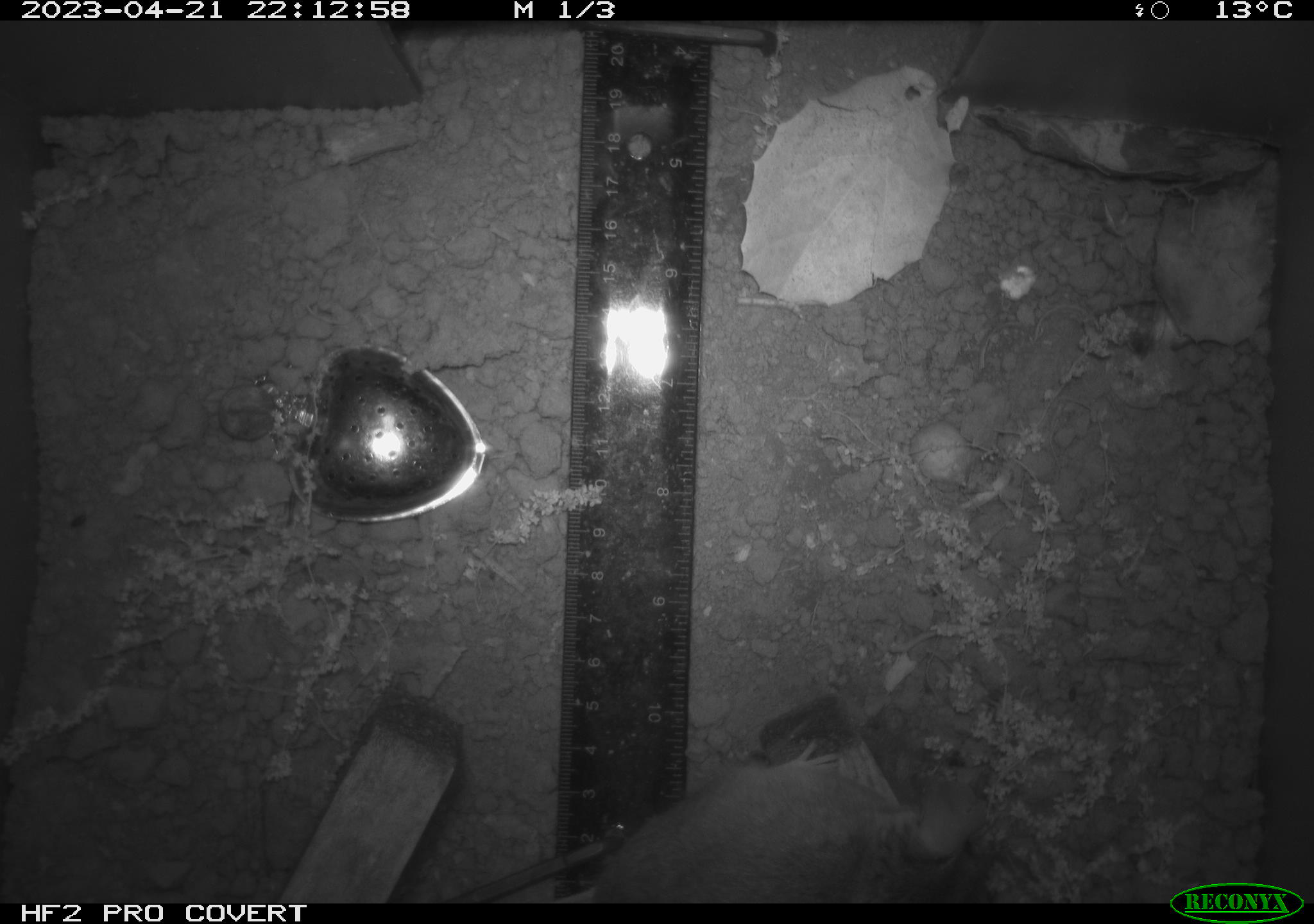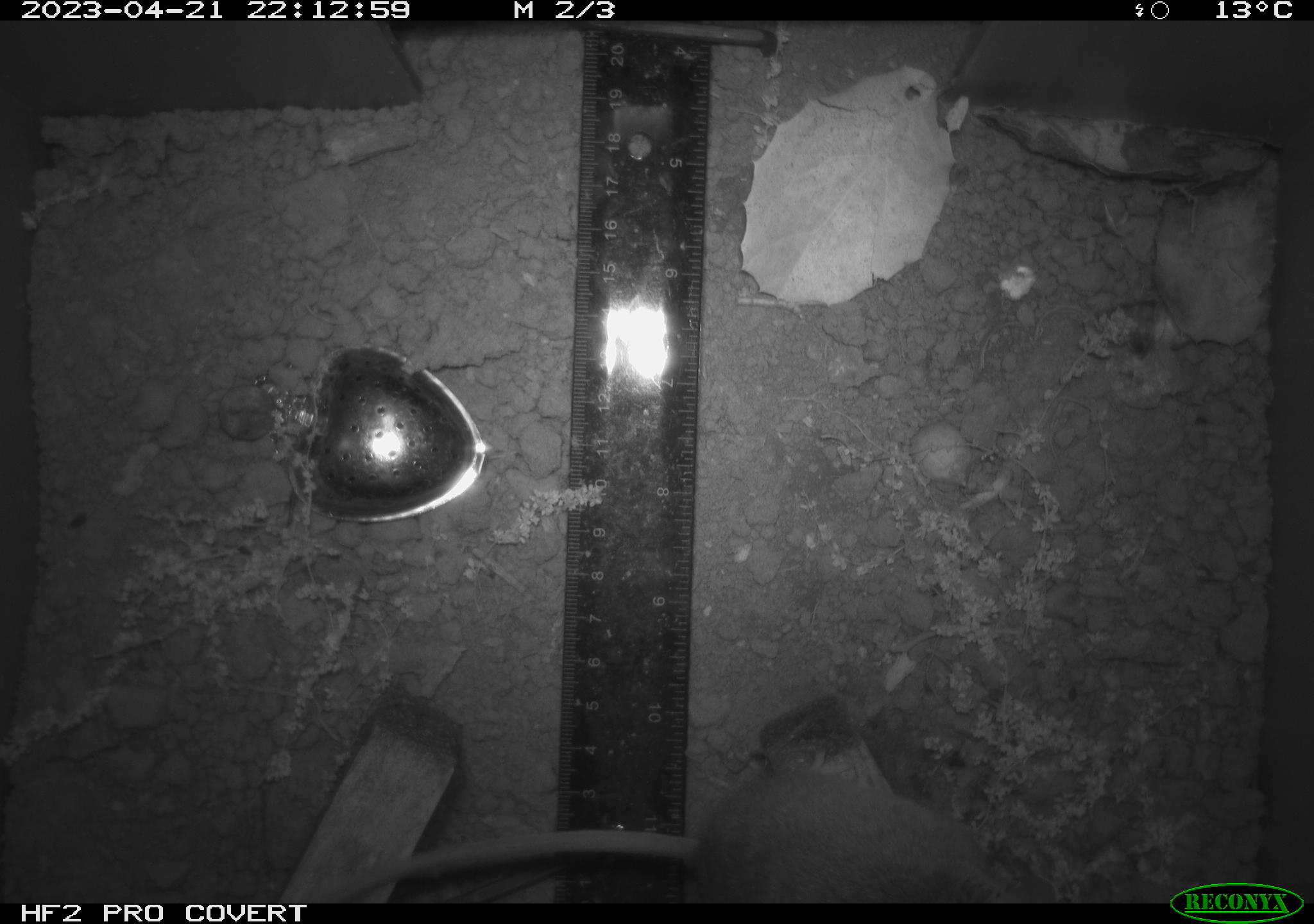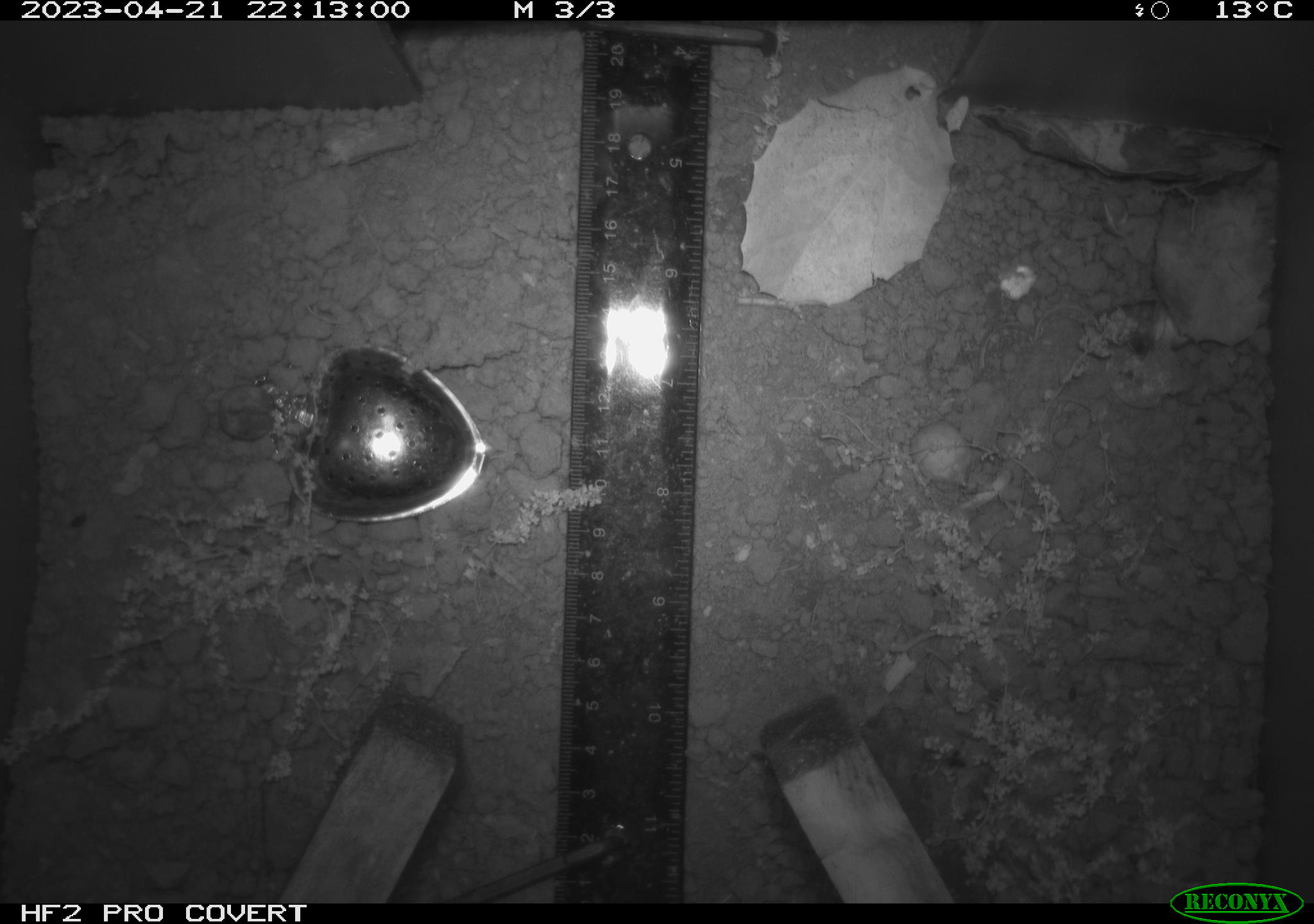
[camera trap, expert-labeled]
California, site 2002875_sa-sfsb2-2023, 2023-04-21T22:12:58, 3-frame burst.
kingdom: Animalia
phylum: Chordata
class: Mammalia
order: Rodentia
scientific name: Rodentia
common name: mouse species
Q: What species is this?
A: Mouse species (Rodentia).